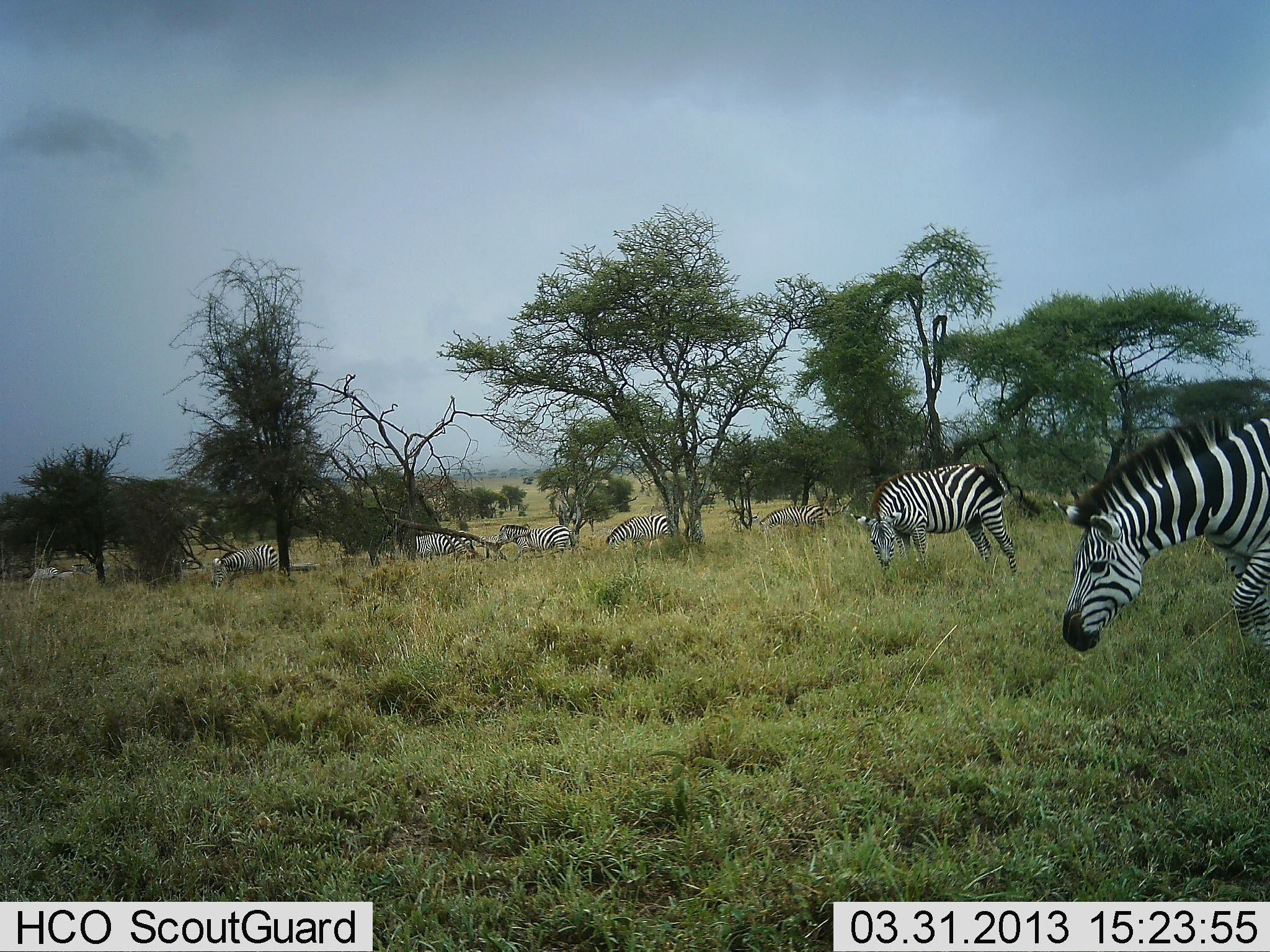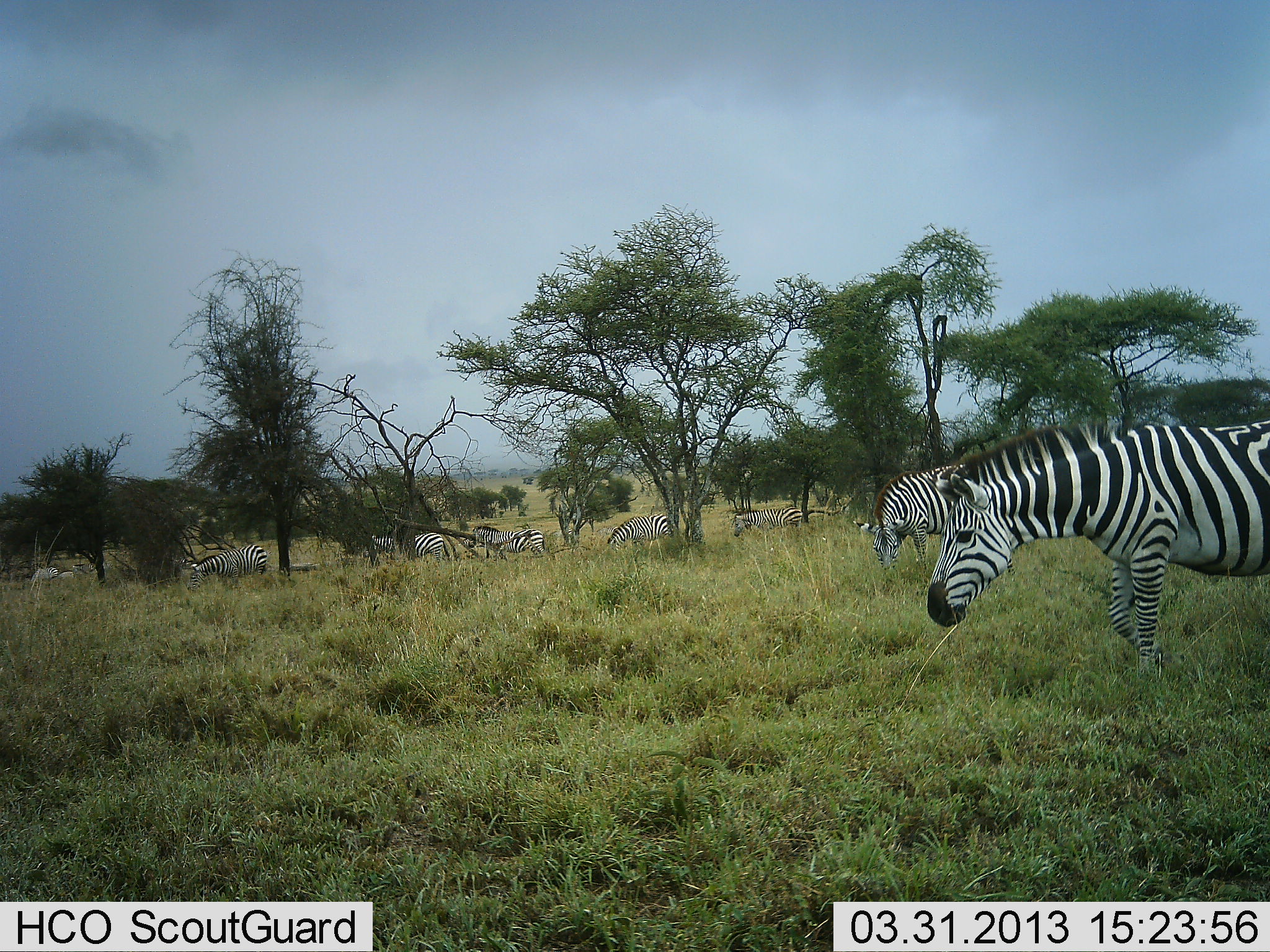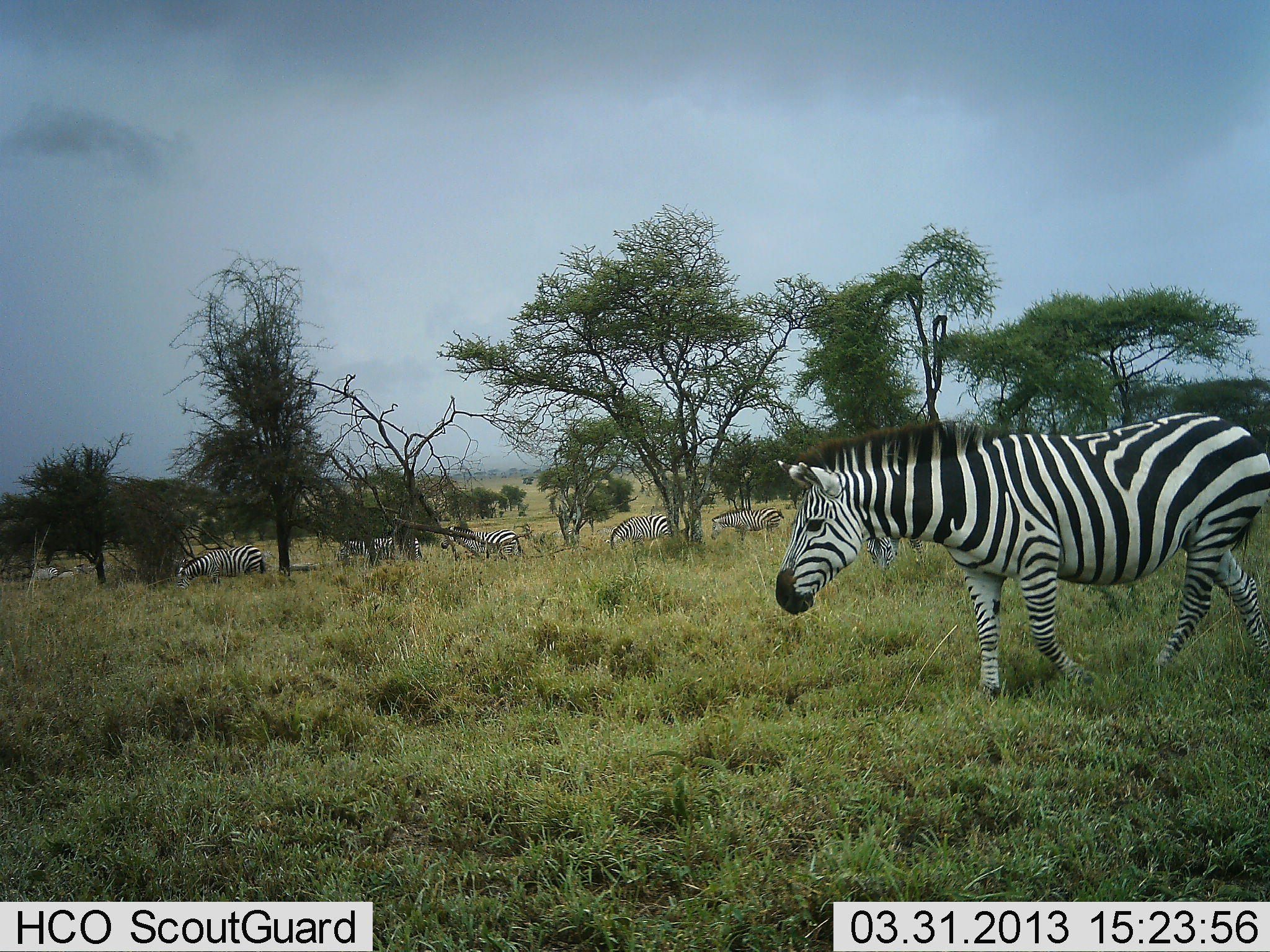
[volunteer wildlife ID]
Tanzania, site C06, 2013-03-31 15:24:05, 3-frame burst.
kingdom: Animalia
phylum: Chordata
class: Mammalia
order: Perissodactyla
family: Equidae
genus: Equus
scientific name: Equus quagga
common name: plains zebra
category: zebra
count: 8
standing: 58%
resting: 0%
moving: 67%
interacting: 4%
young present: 0%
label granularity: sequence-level